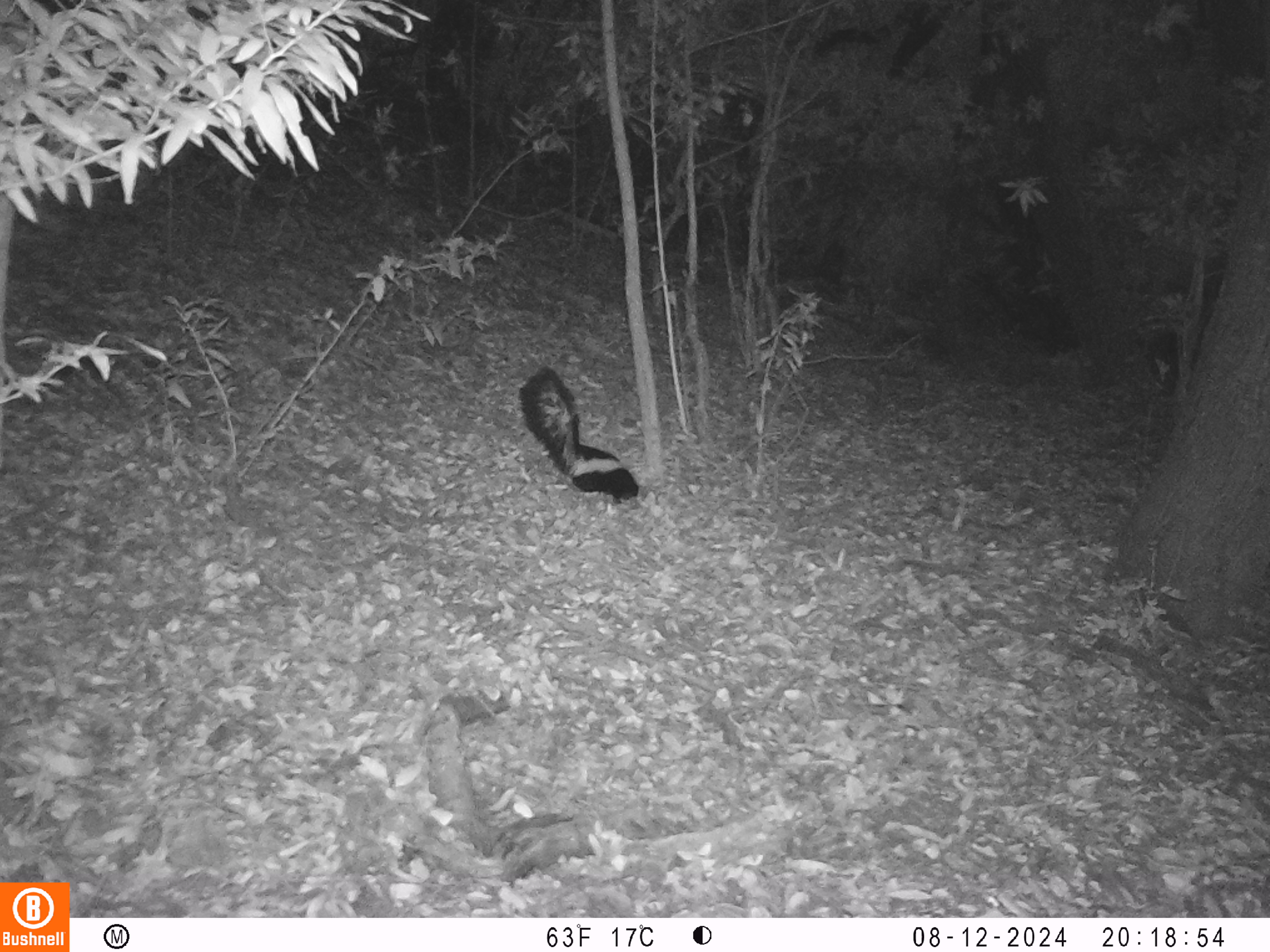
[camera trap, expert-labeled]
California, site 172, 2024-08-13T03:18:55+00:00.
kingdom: Animalia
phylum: Chordata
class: Mammalia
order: Carnivora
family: Mephitidae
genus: Mephitis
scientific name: Mephitis mephitis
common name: striped skunk